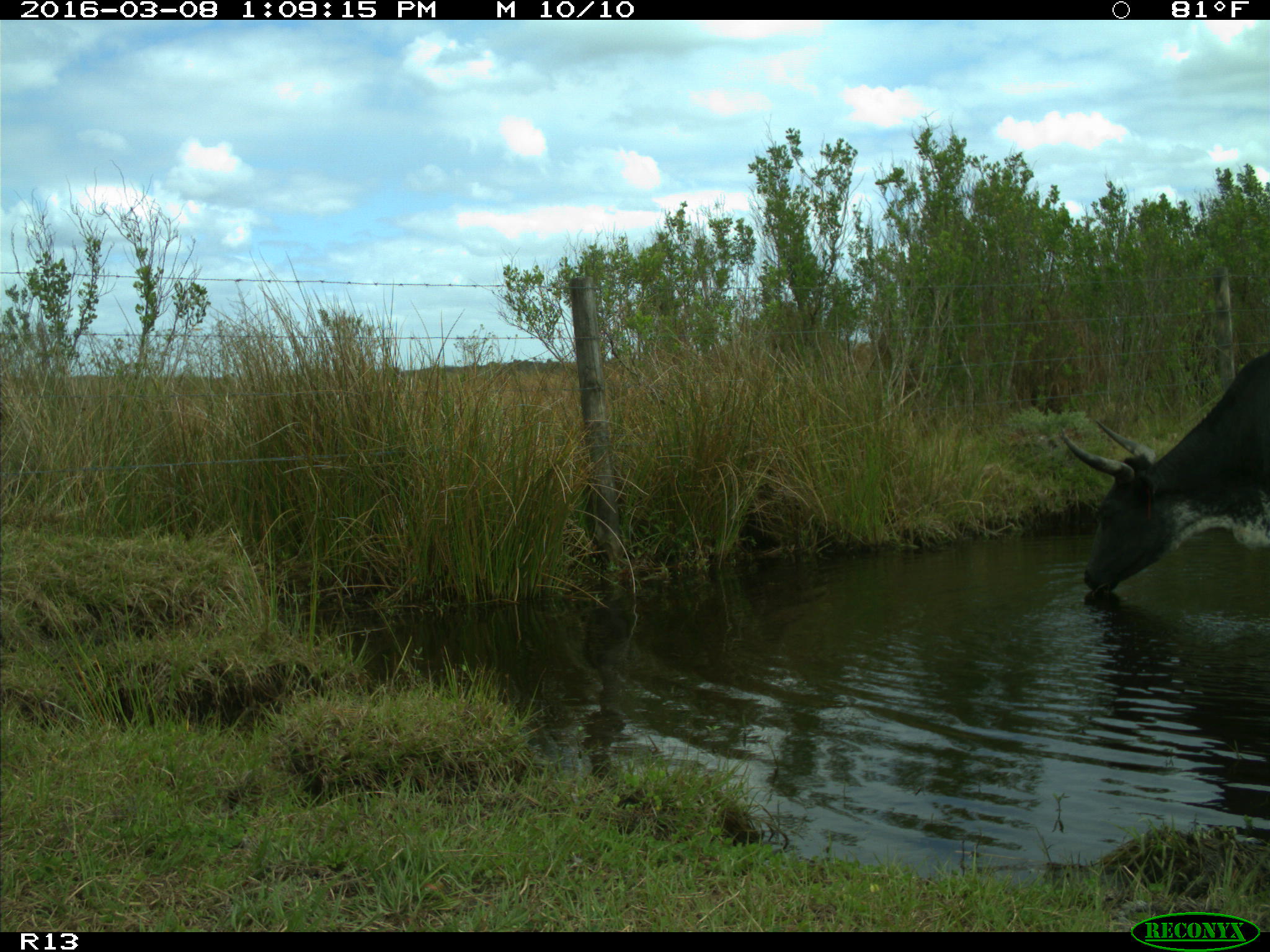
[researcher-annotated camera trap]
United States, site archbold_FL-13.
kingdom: Animalia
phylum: Chordata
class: Mammalia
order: Artiodactyla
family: Bovidae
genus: Bos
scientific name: Bos taurus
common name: domestic cow